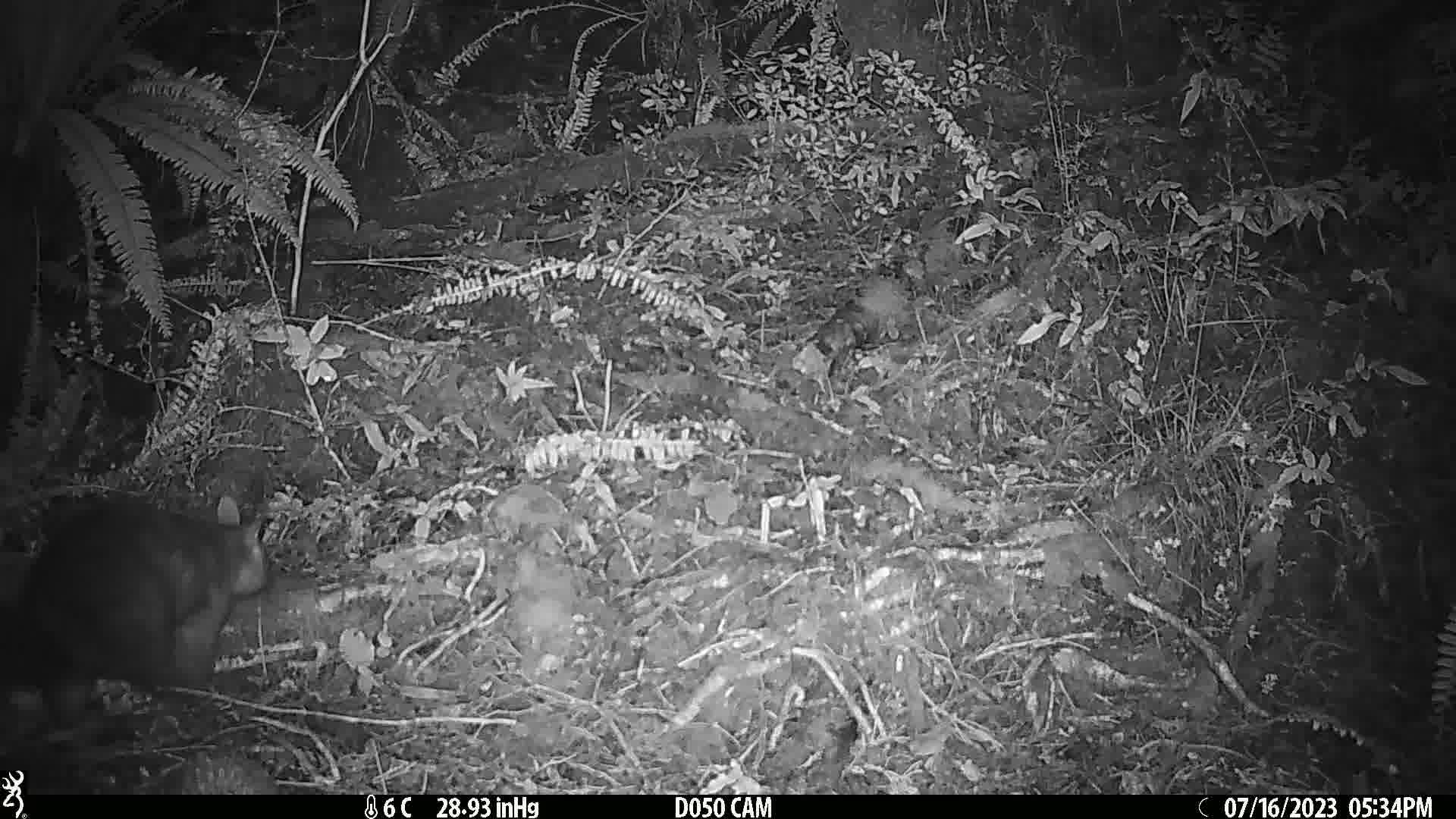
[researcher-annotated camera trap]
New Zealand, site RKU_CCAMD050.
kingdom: Animalia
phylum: Chordata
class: Mammalia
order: Diprotodontia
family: Phalangeridae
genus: Trichosurus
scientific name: Trichosurus vulpecula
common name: common brushtail possum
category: possum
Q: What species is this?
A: Possum (common brushtail possum) (Trichosurus vulpecula).